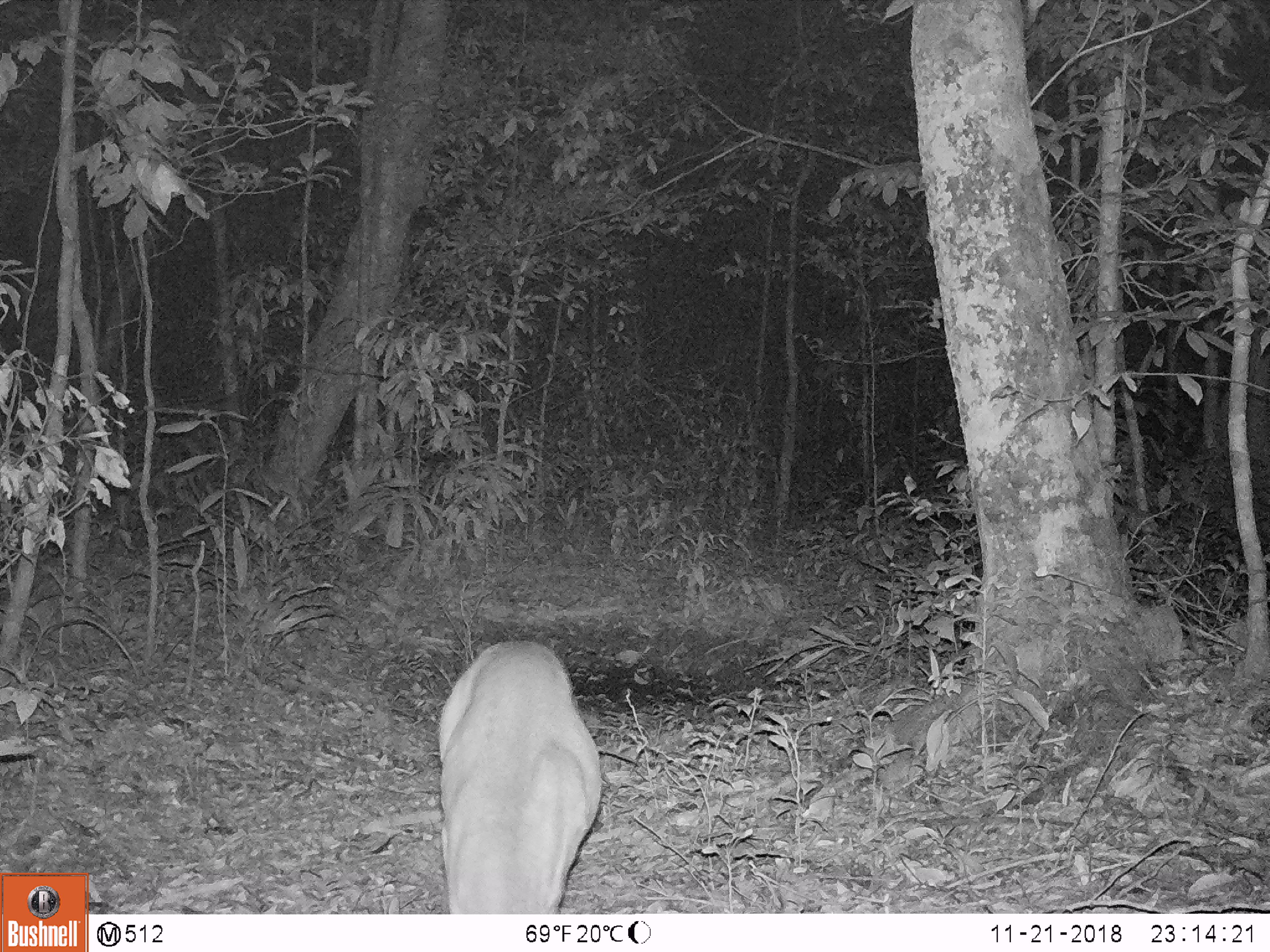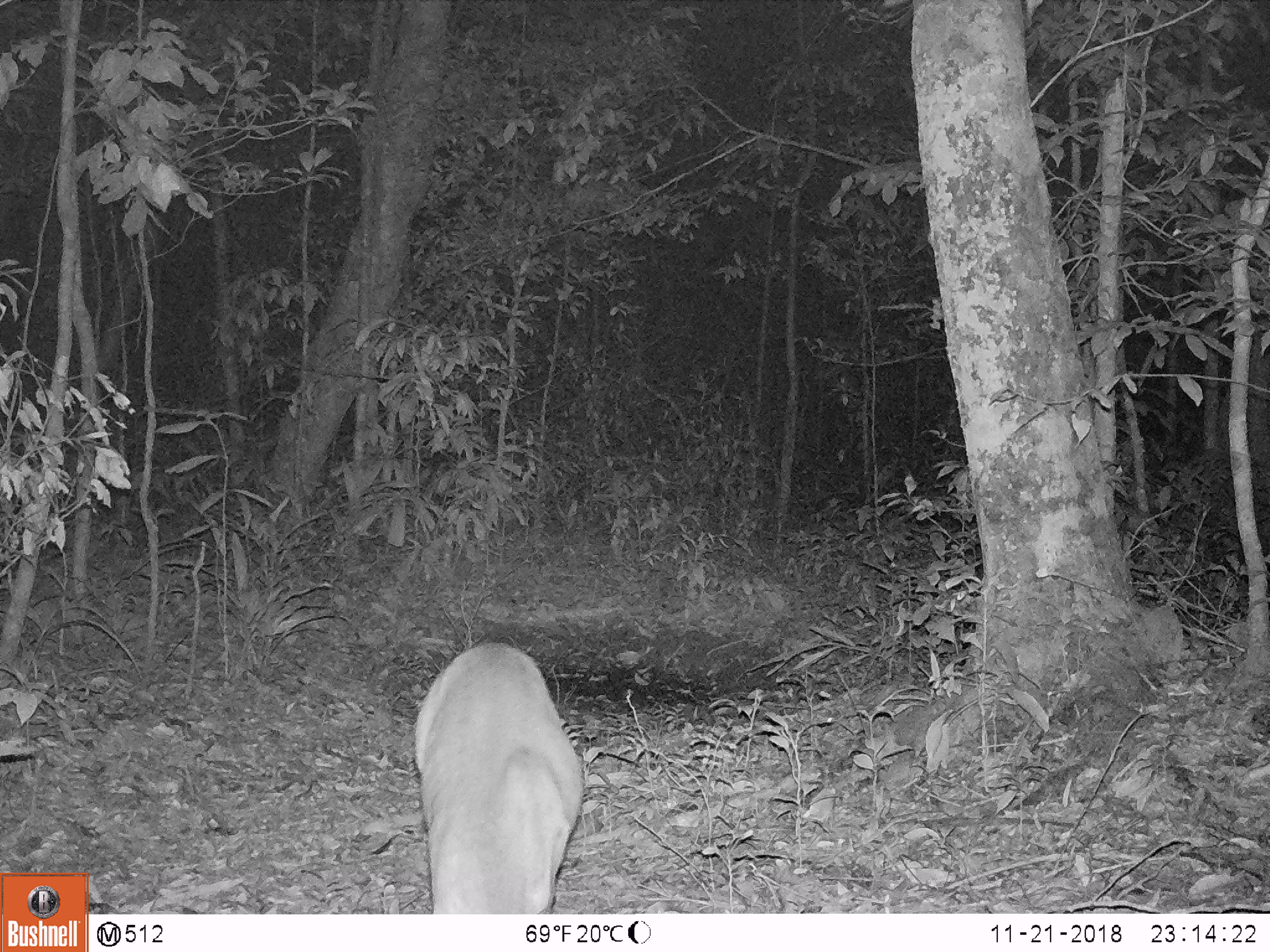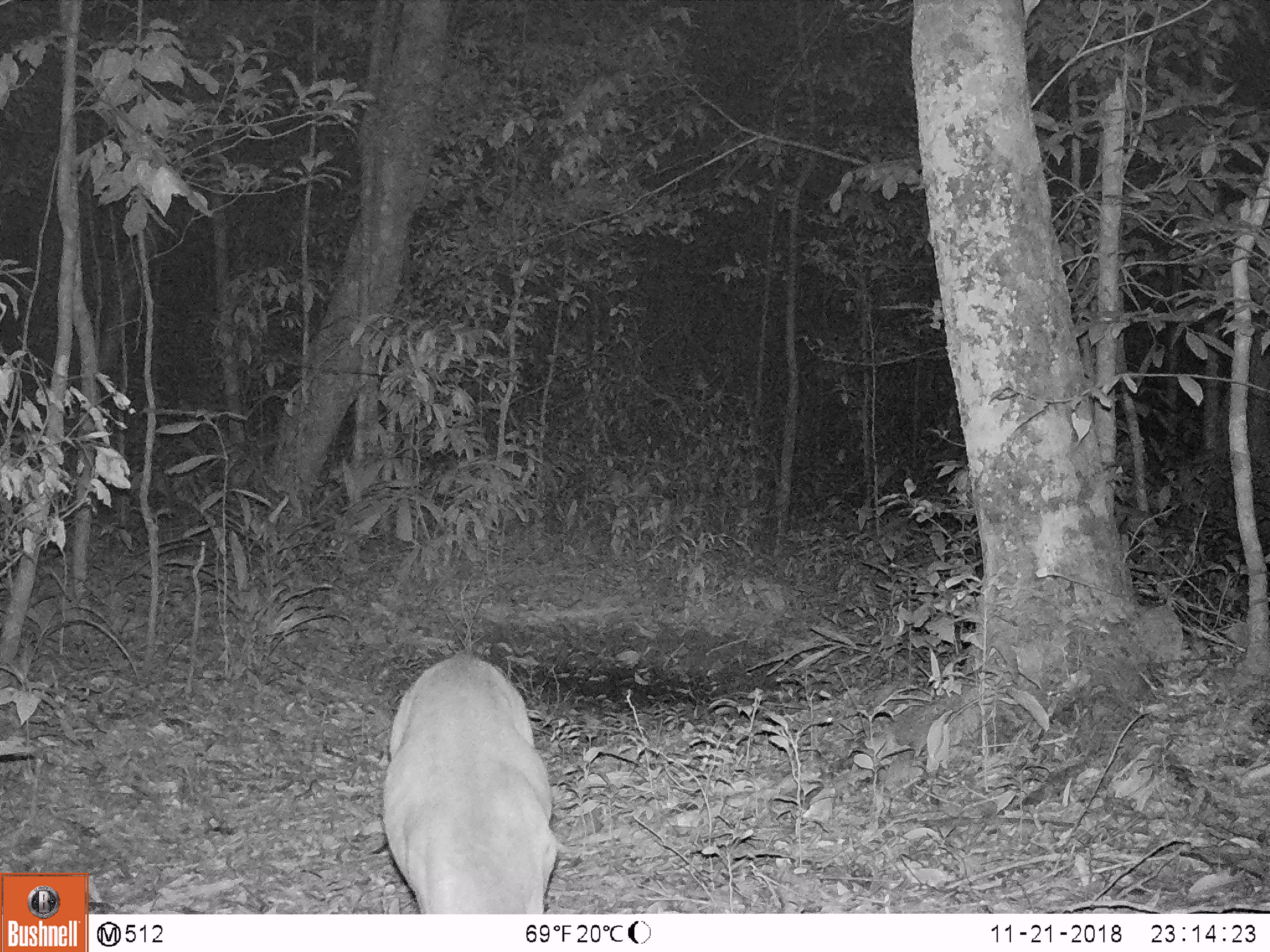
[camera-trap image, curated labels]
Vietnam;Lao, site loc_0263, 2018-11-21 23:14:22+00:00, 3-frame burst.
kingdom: Animalia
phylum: Chordata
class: Mammalia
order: Artiodactyla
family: Cervidae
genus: Muntiacus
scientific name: Muntiacus vuquangensis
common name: large-antlered muntjac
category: large antlered muntjac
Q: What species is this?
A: Large antlered muntjac (large-antlered muntjac) (Muntiacus vuquangensis).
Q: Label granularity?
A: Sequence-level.